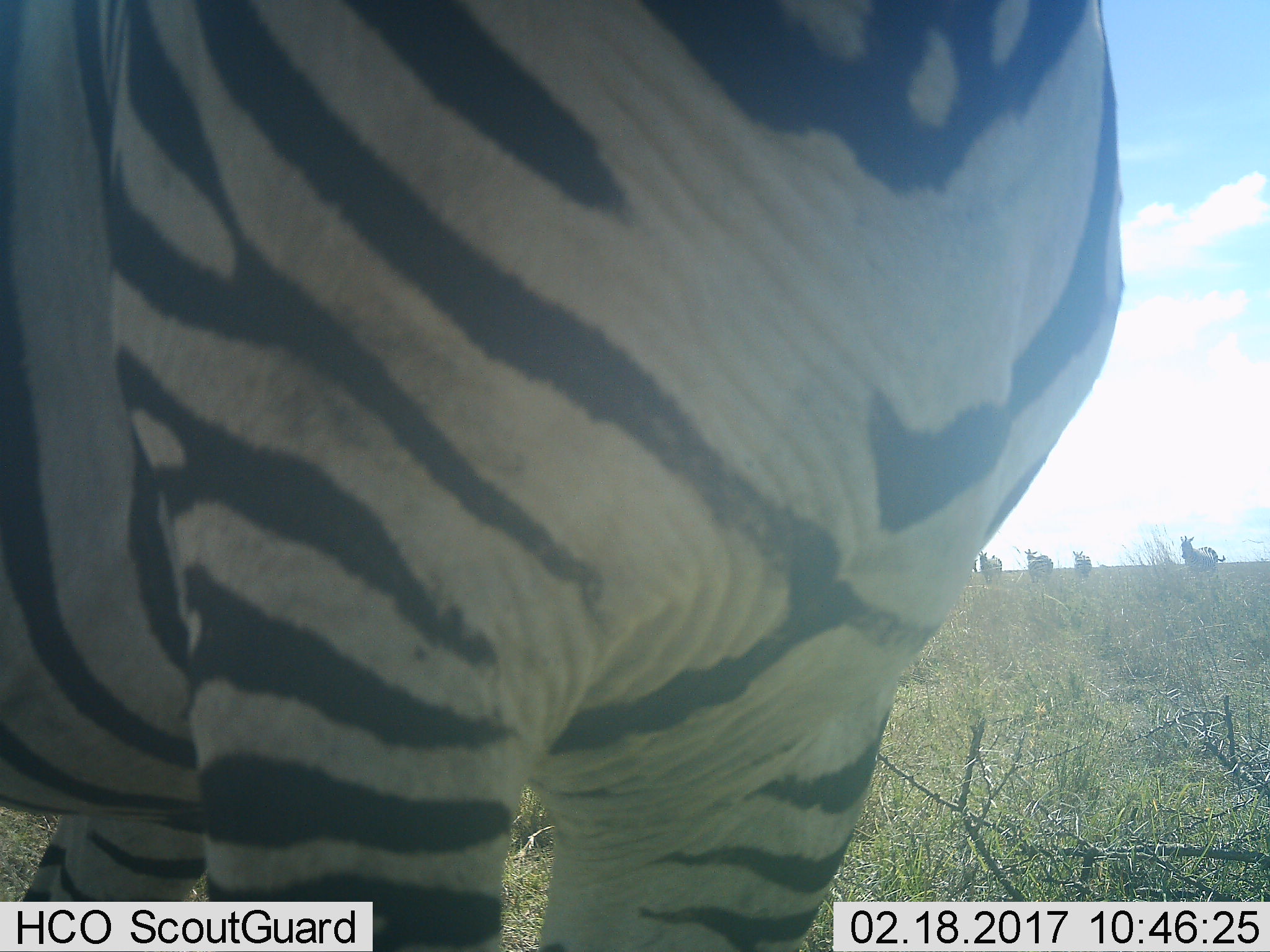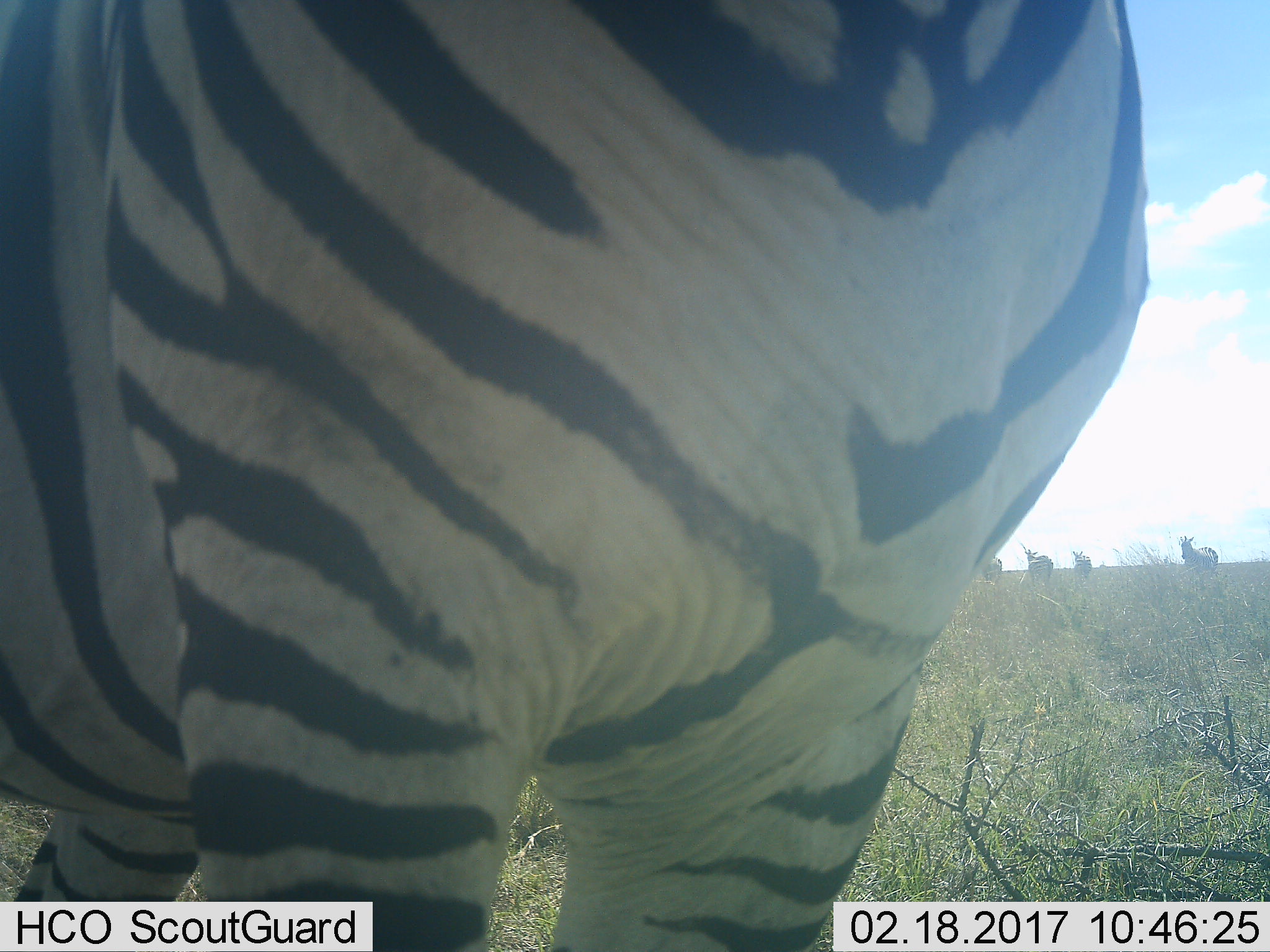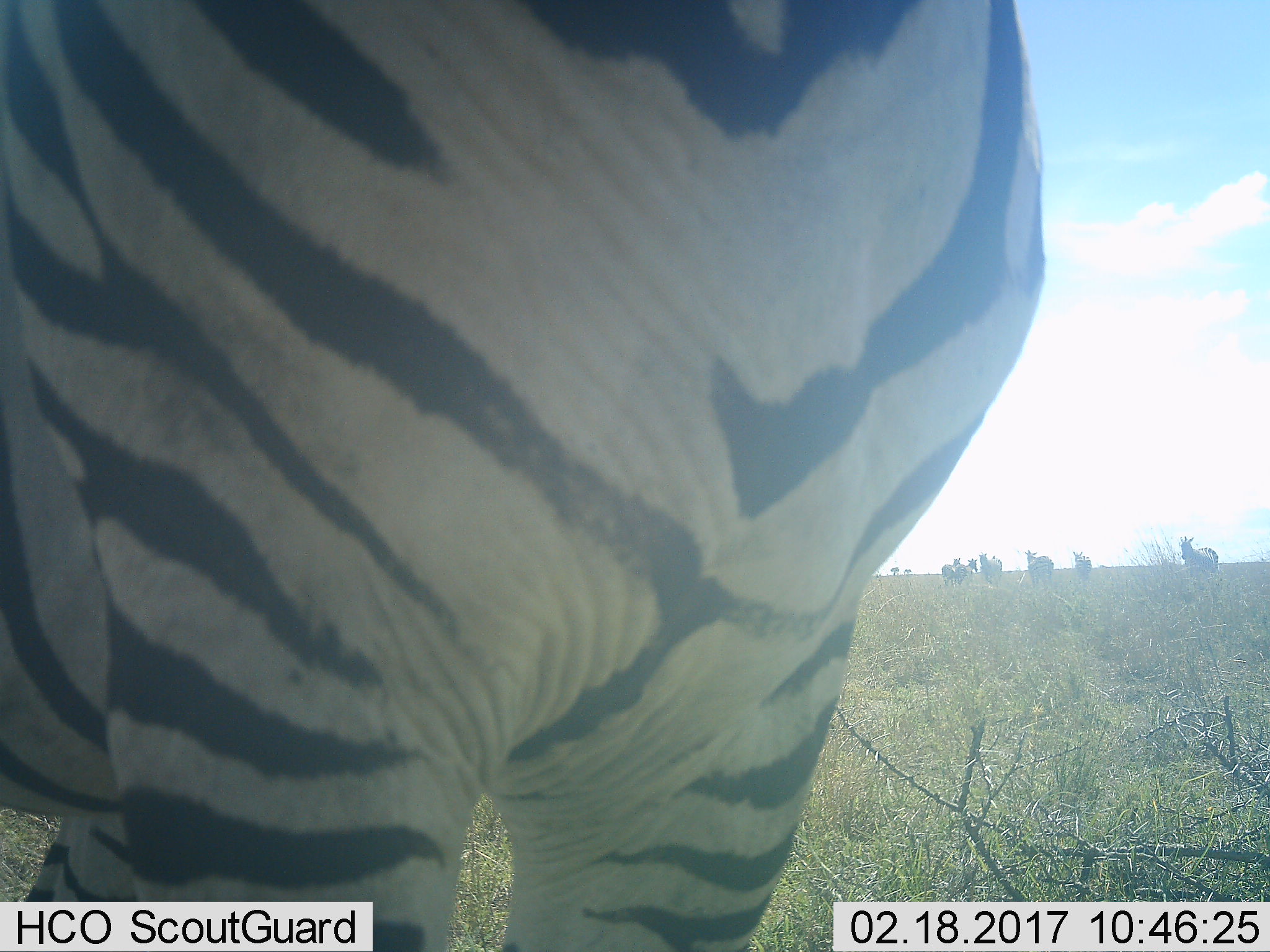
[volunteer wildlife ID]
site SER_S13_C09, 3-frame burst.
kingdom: Animalia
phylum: Chordata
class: Mammalia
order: Perissodactyla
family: Equidae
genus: Equus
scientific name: Equus quagga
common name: plains zebra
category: zebraplains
Zebraplains (plains zebra) (Equus quagga), count 5. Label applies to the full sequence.